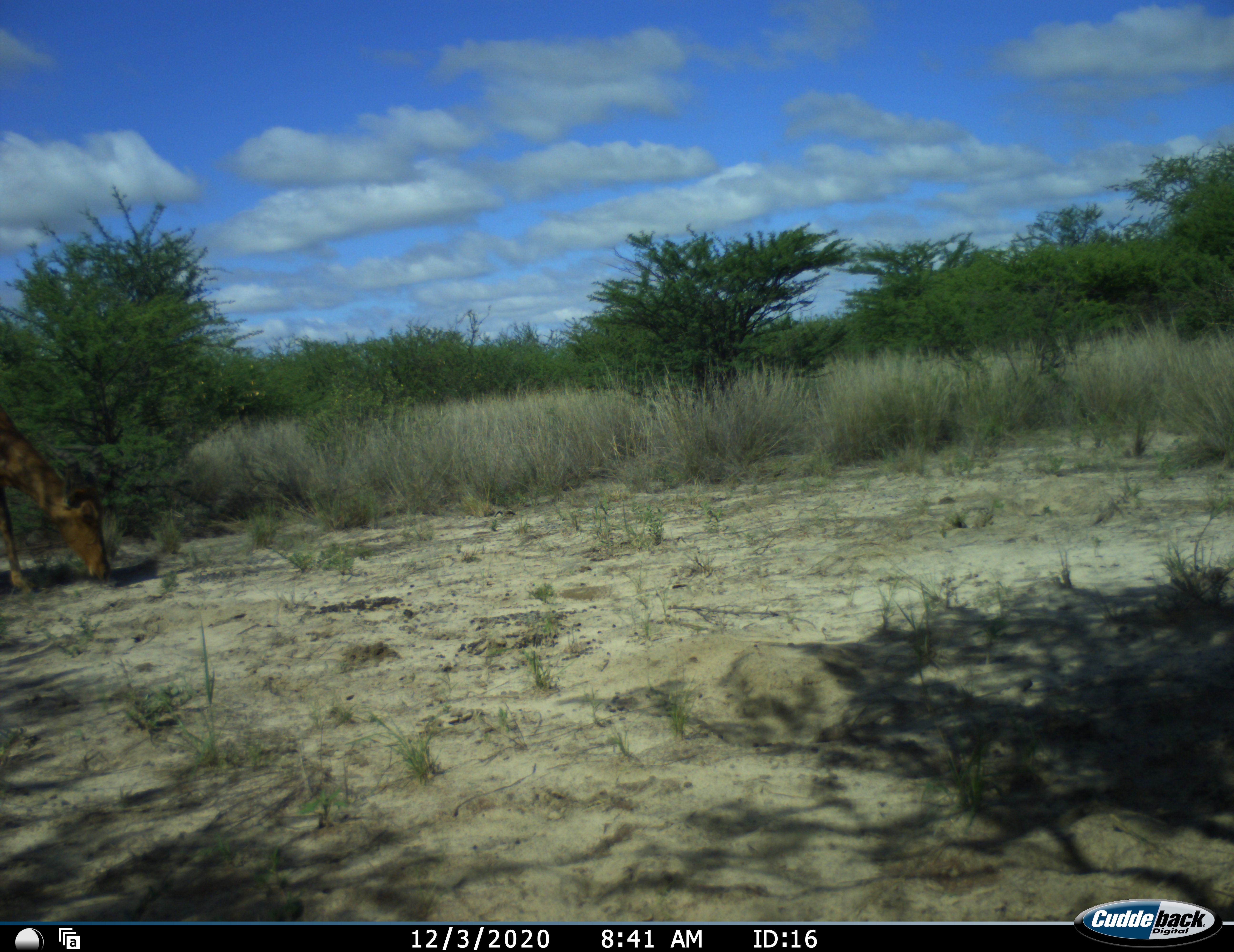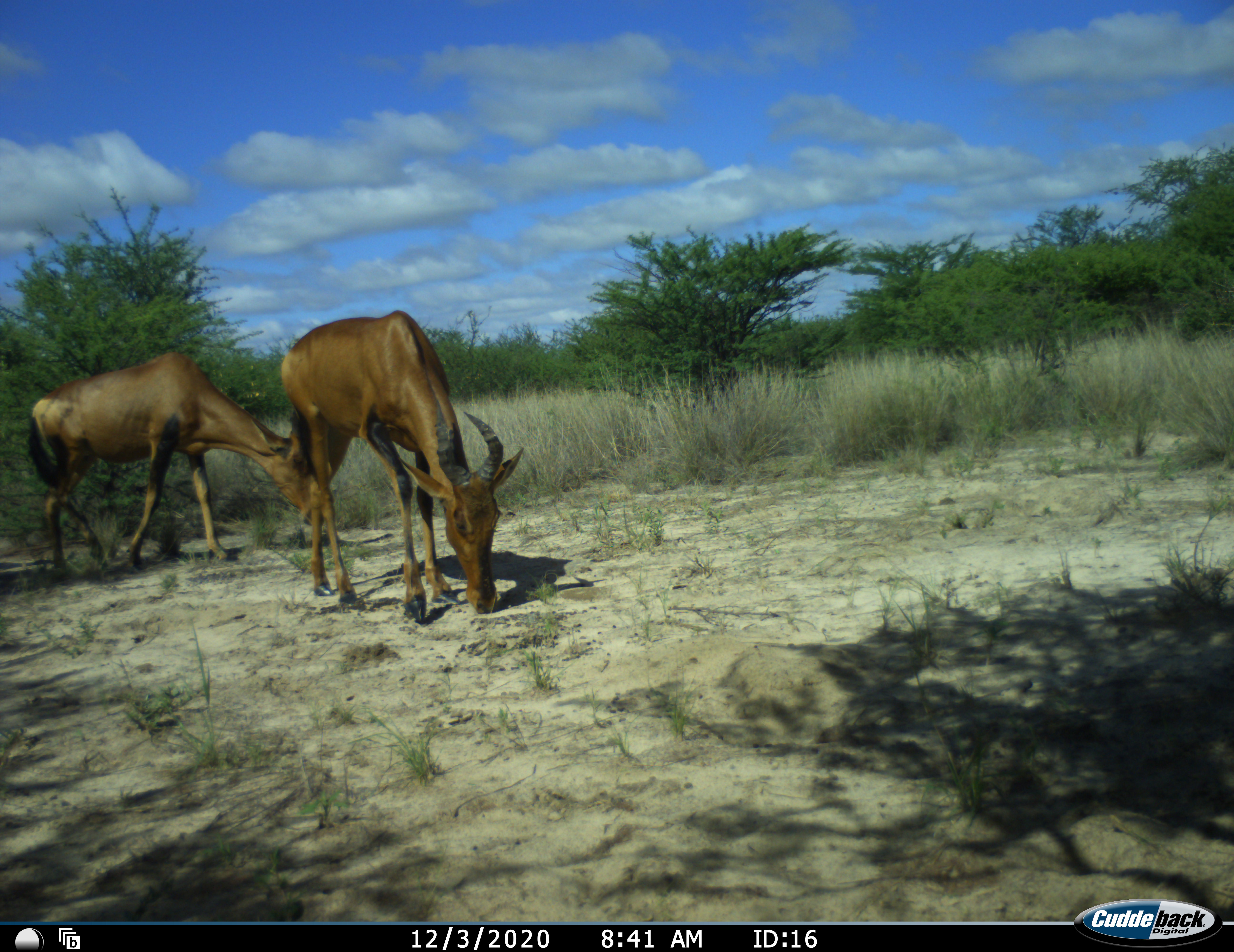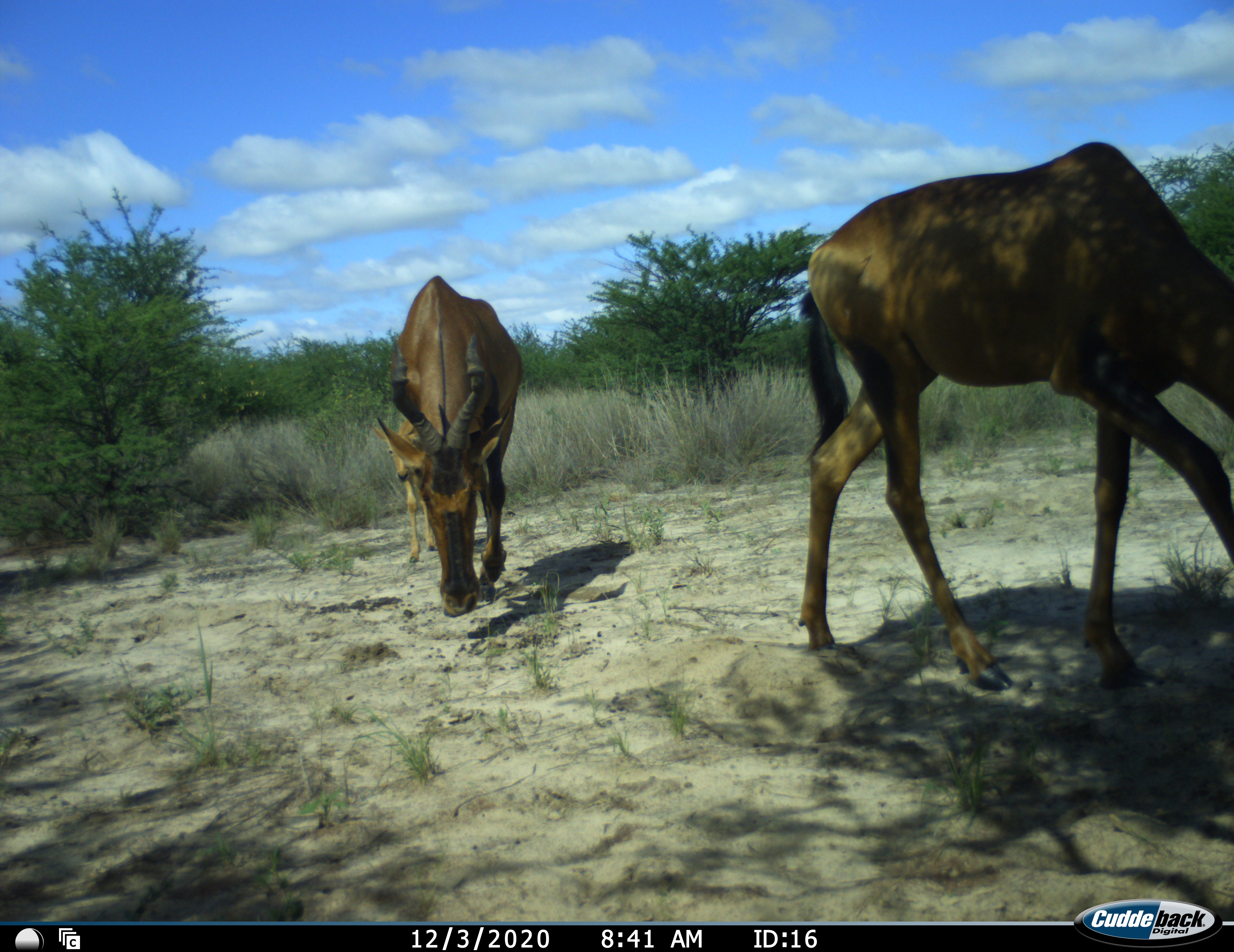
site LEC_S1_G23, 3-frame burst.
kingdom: Animalia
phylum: Chordata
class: Mammalia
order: Artiodactyla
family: Bovidae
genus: Alcelaphus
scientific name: Alcelaphus buselaphus caama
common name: red hartebeest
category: hartebeestred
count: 2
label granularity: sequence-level